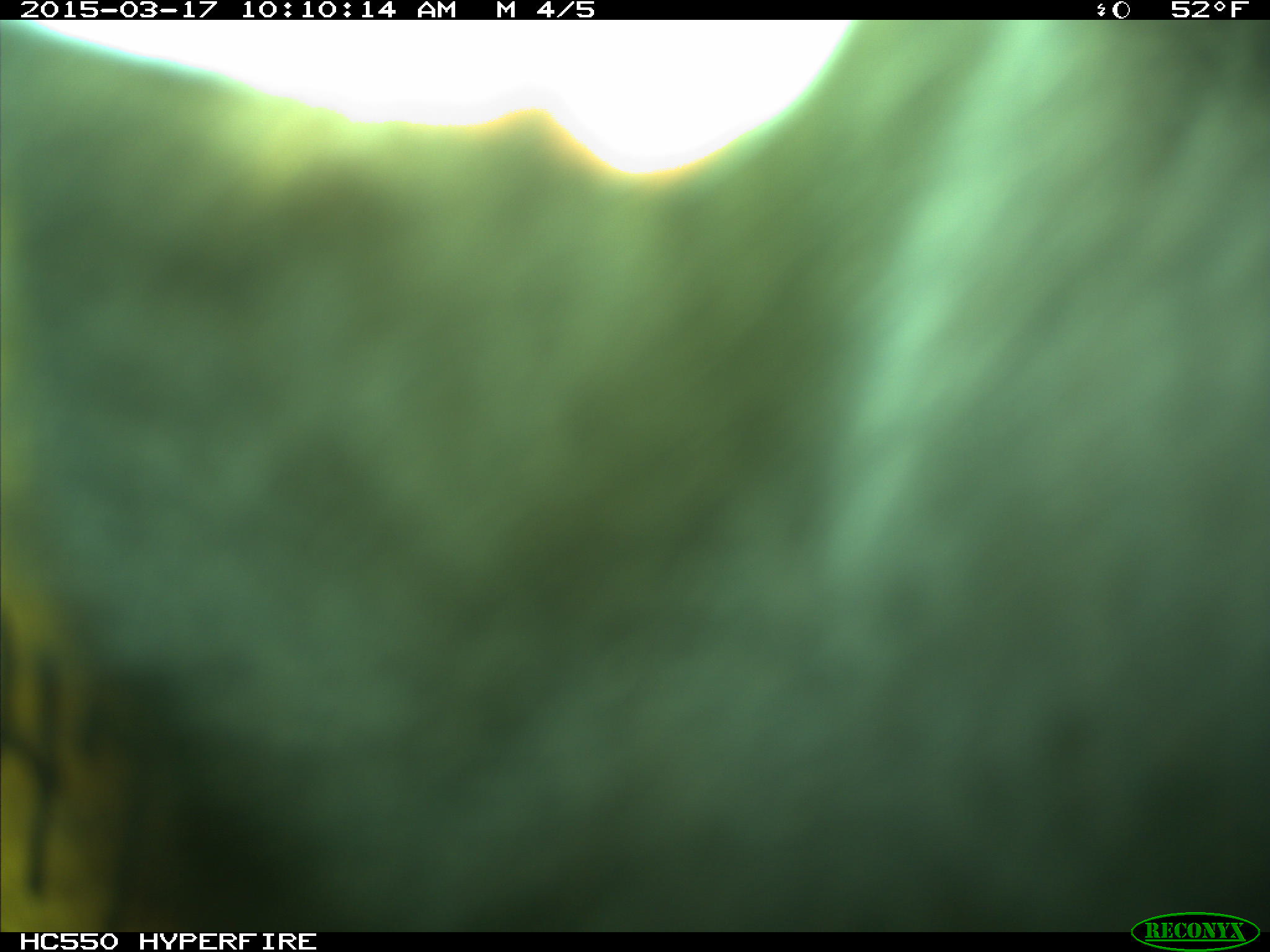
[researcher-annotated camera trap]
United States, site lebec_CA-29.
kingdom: Animalia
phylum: Chordata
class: Mammalia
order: Artiodactyla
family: Bovidae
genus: Bos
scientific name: Bos taurus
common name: domestic cow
Bos taurus (domestic cow).